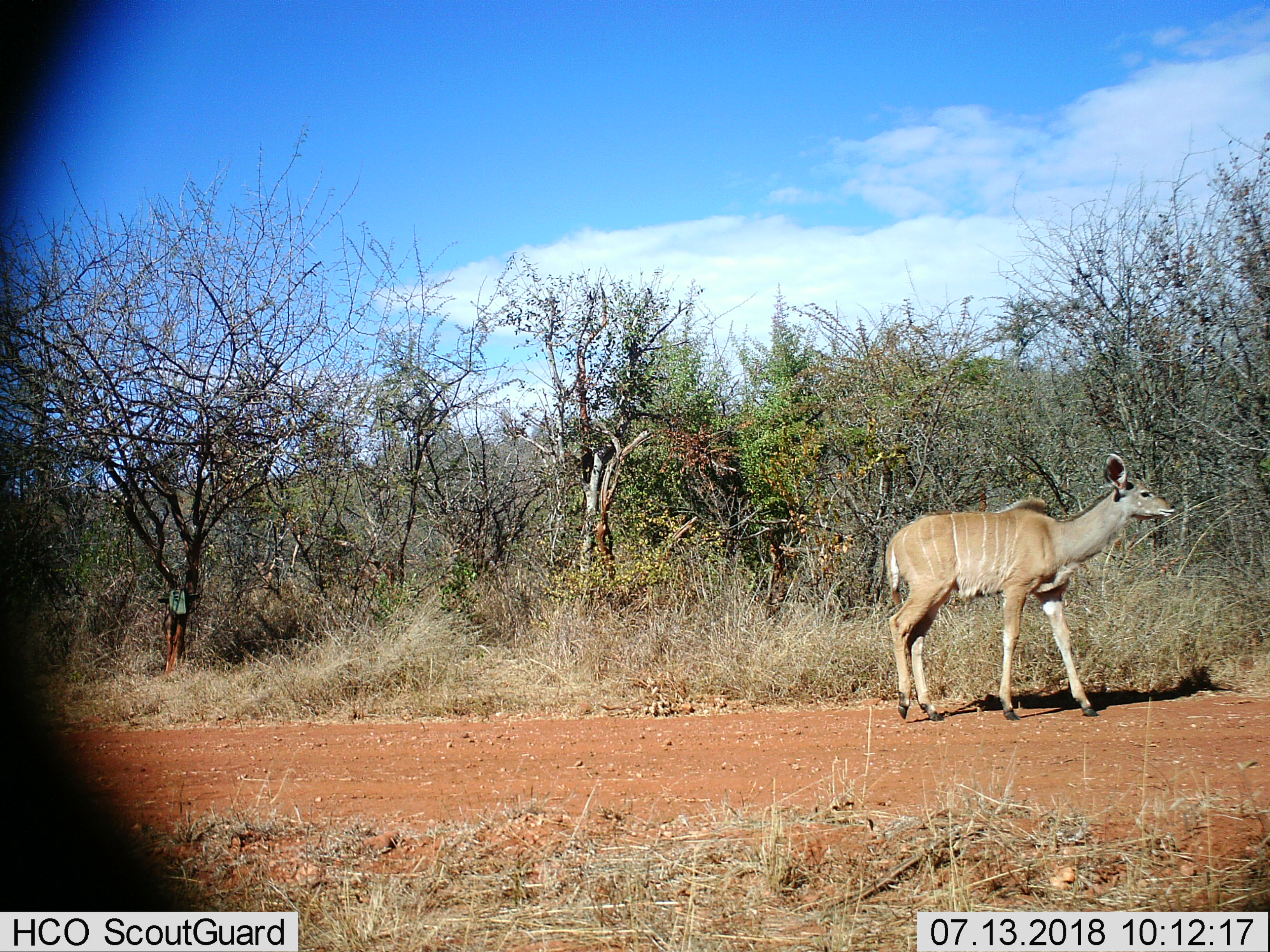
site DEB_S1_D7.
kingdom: Animalia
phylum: Chordata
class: Mammalia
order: Artiodactyla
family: Bovidae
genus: Tragelaphus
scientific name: Tragelaphus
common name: kudu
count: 1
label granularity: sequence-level